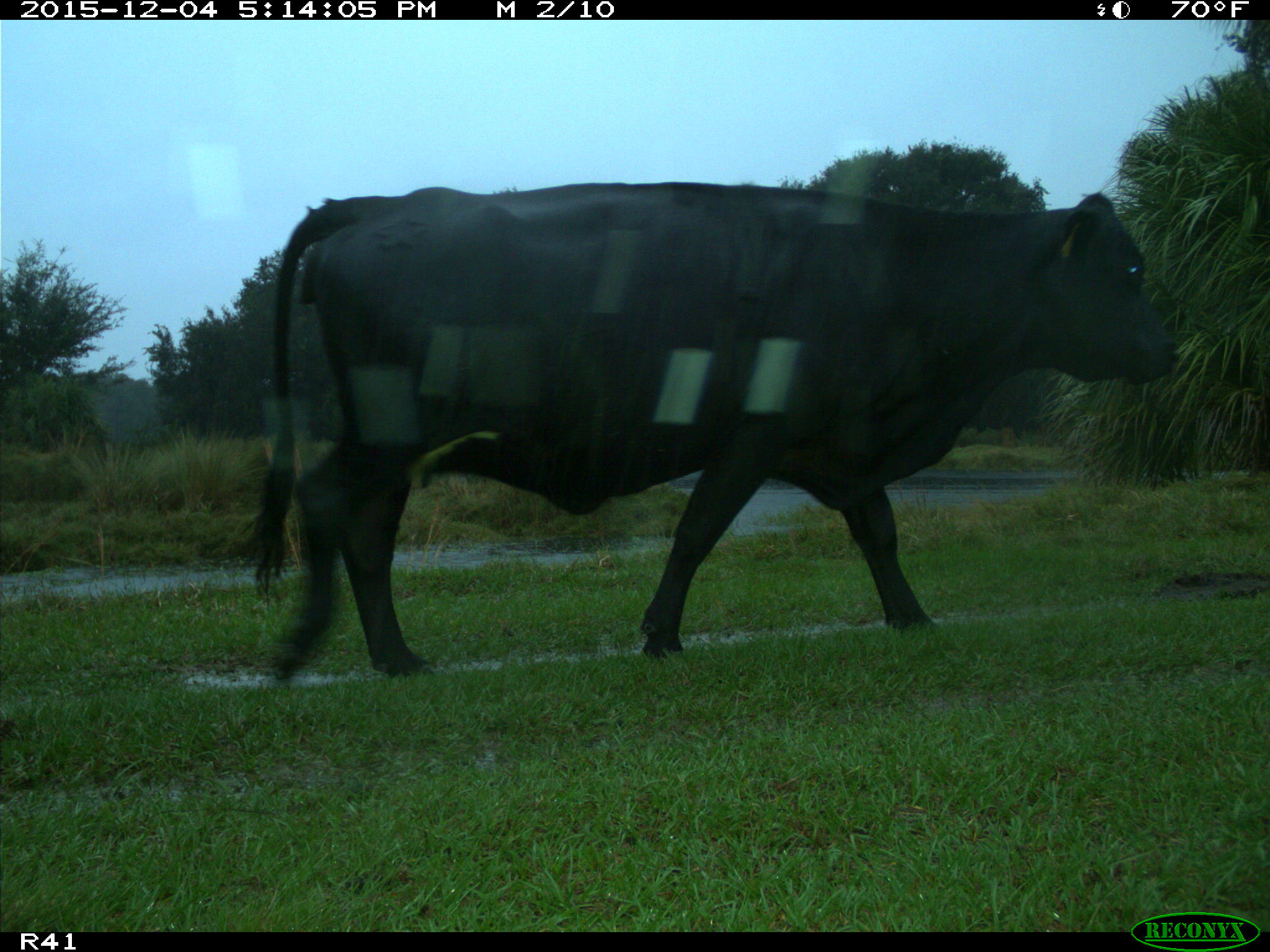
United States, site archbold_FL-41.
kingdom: Animalia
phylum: Chordata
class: Mammalia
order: Artiodactyla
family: Bovidae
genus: Bos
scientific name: Bos taurus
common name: domestic cow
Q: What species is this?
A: Bos taurus (domestic cow).